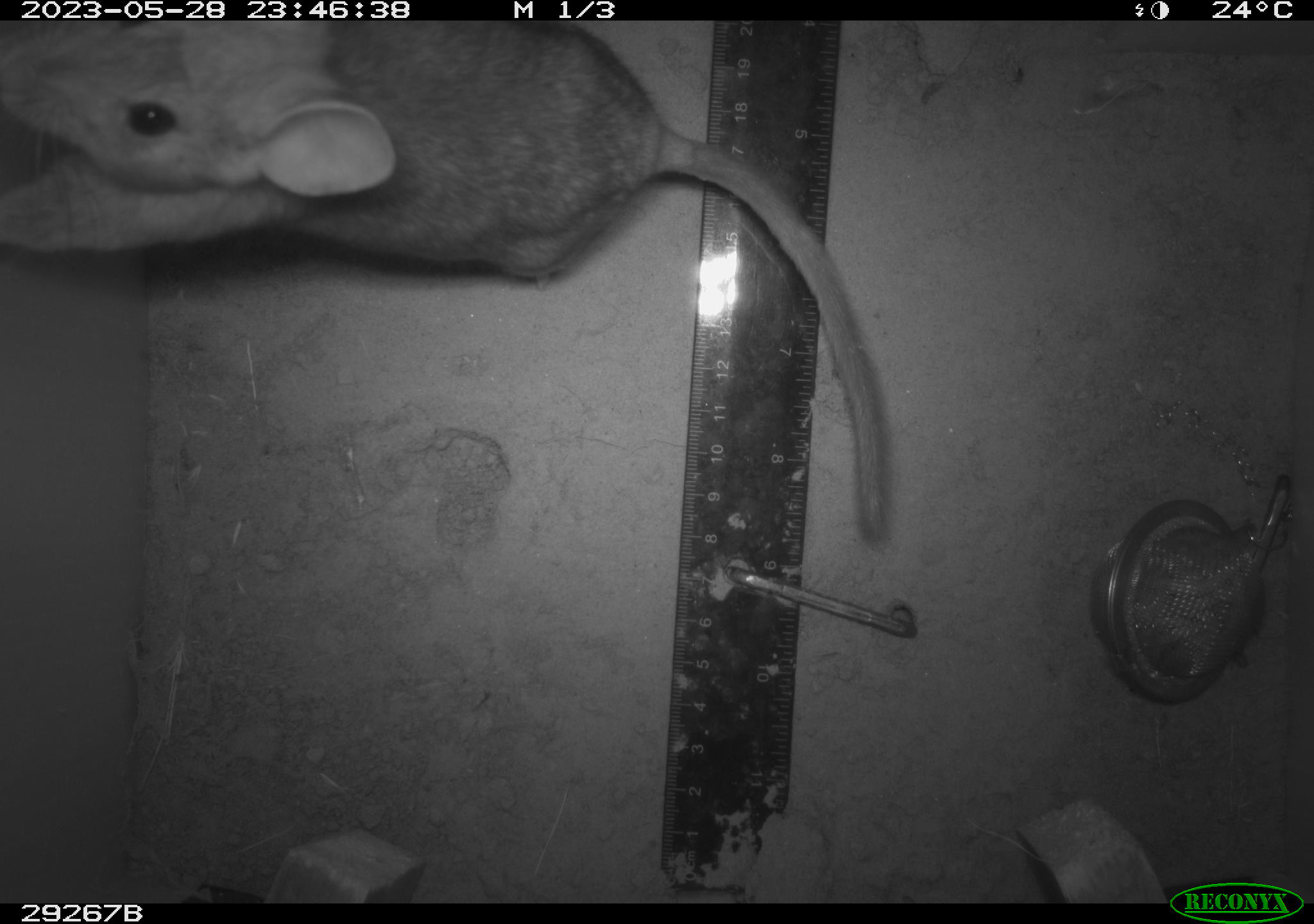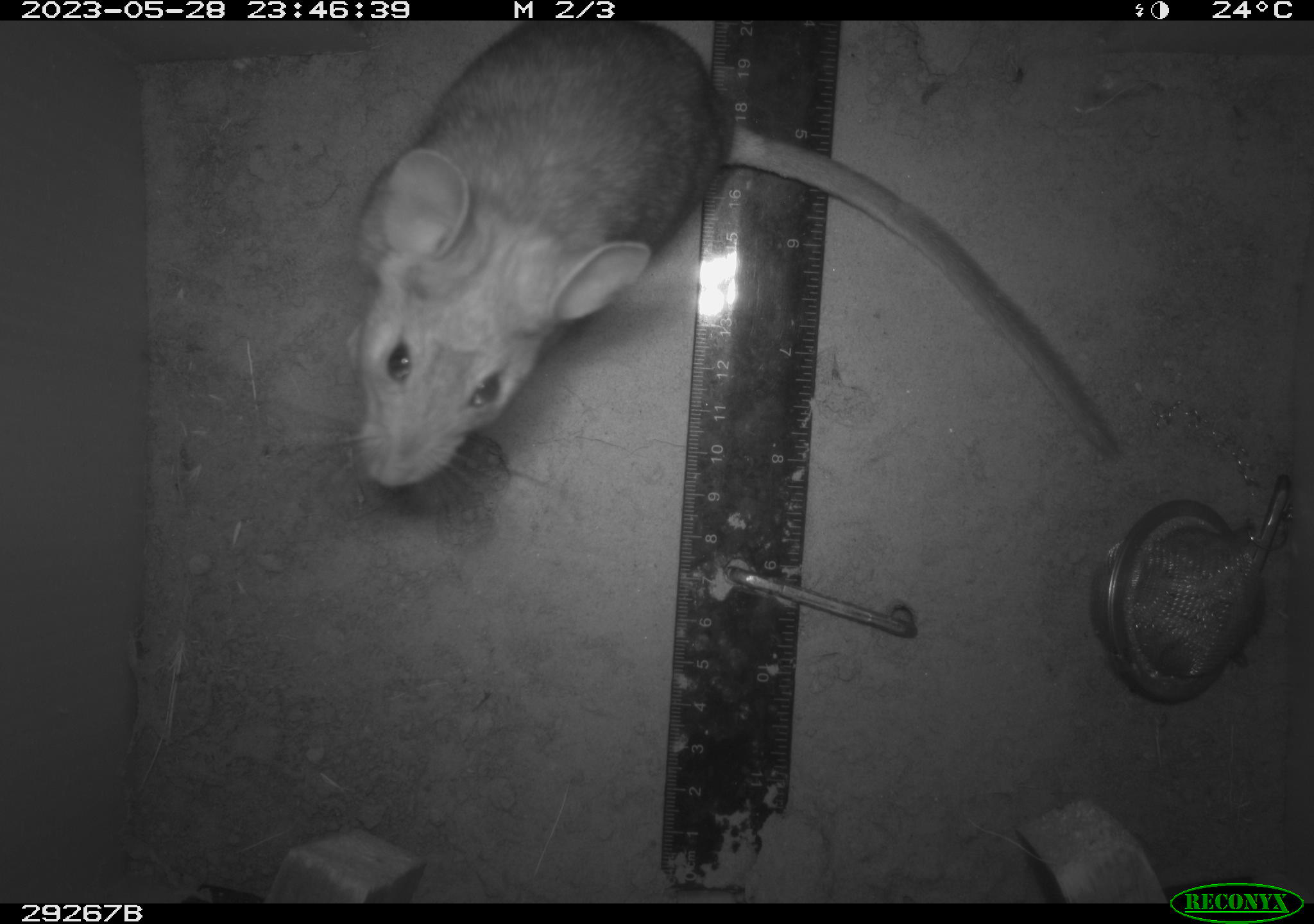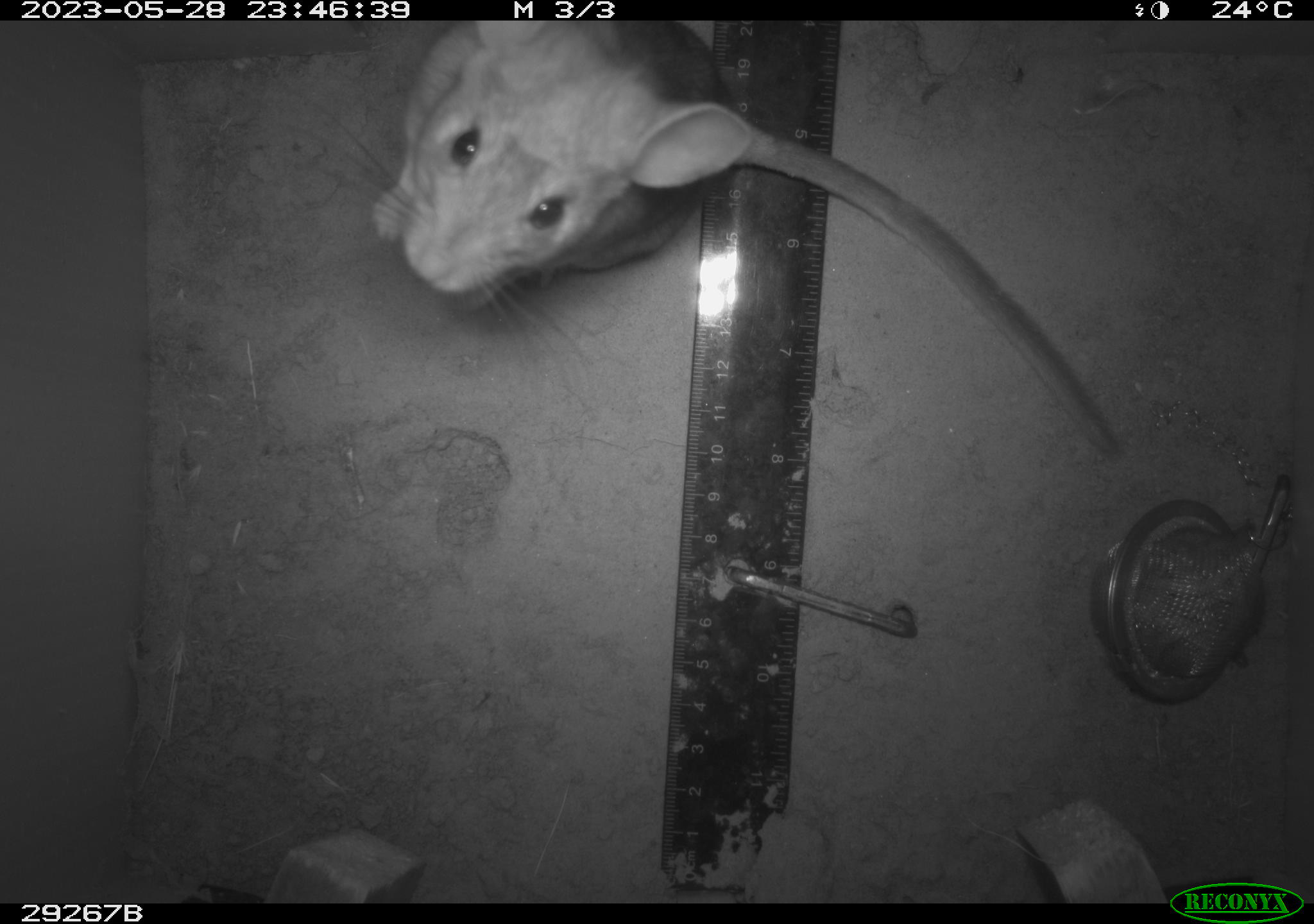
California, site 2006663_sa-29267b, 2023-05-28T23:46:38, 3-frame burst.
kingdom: Animalia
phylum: Chordata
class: Mammalia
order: Rodentia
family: Cricetidae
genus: Neotoma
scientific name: Neotoma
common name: pack rat or woodrat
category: neotoma species